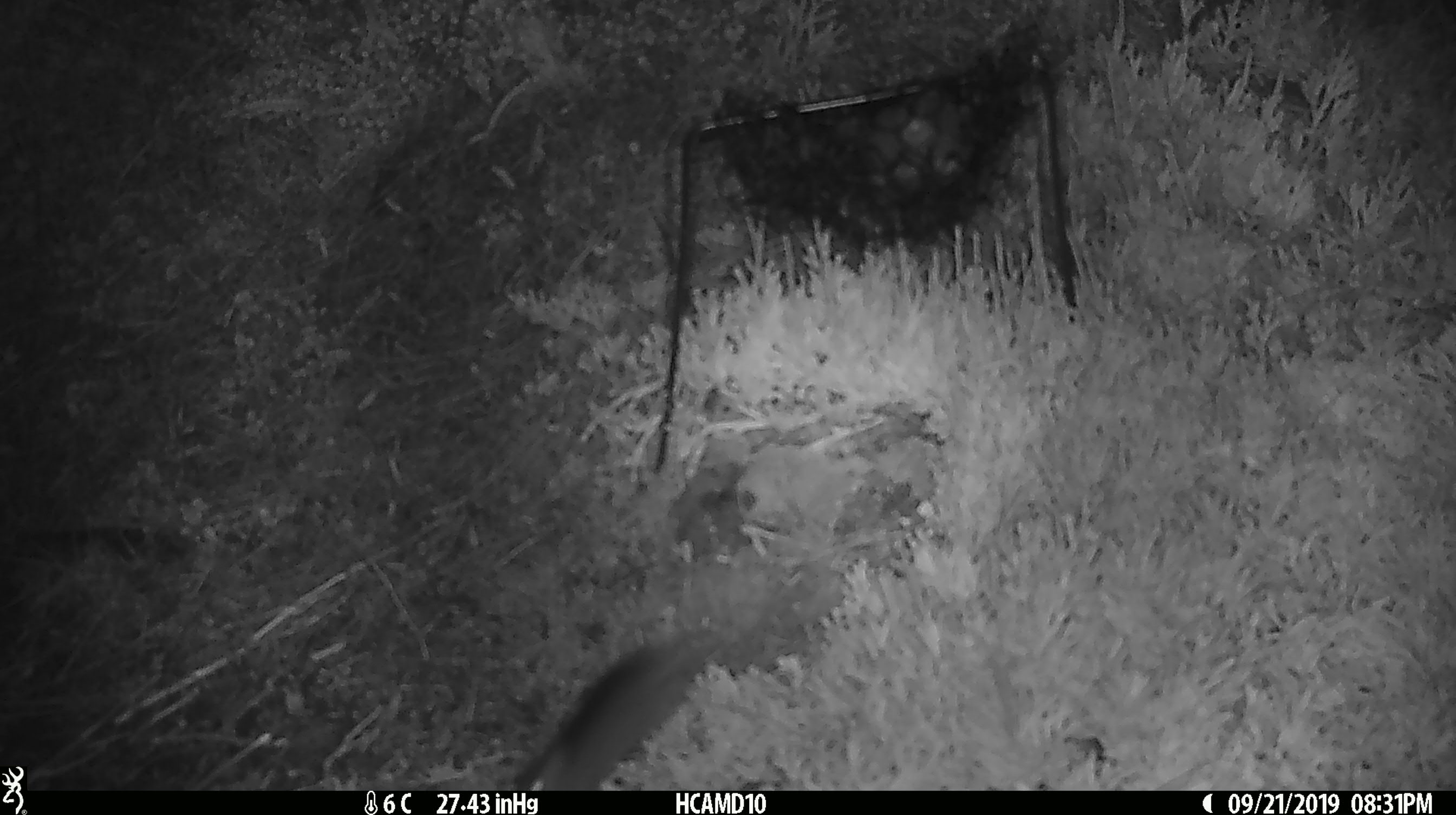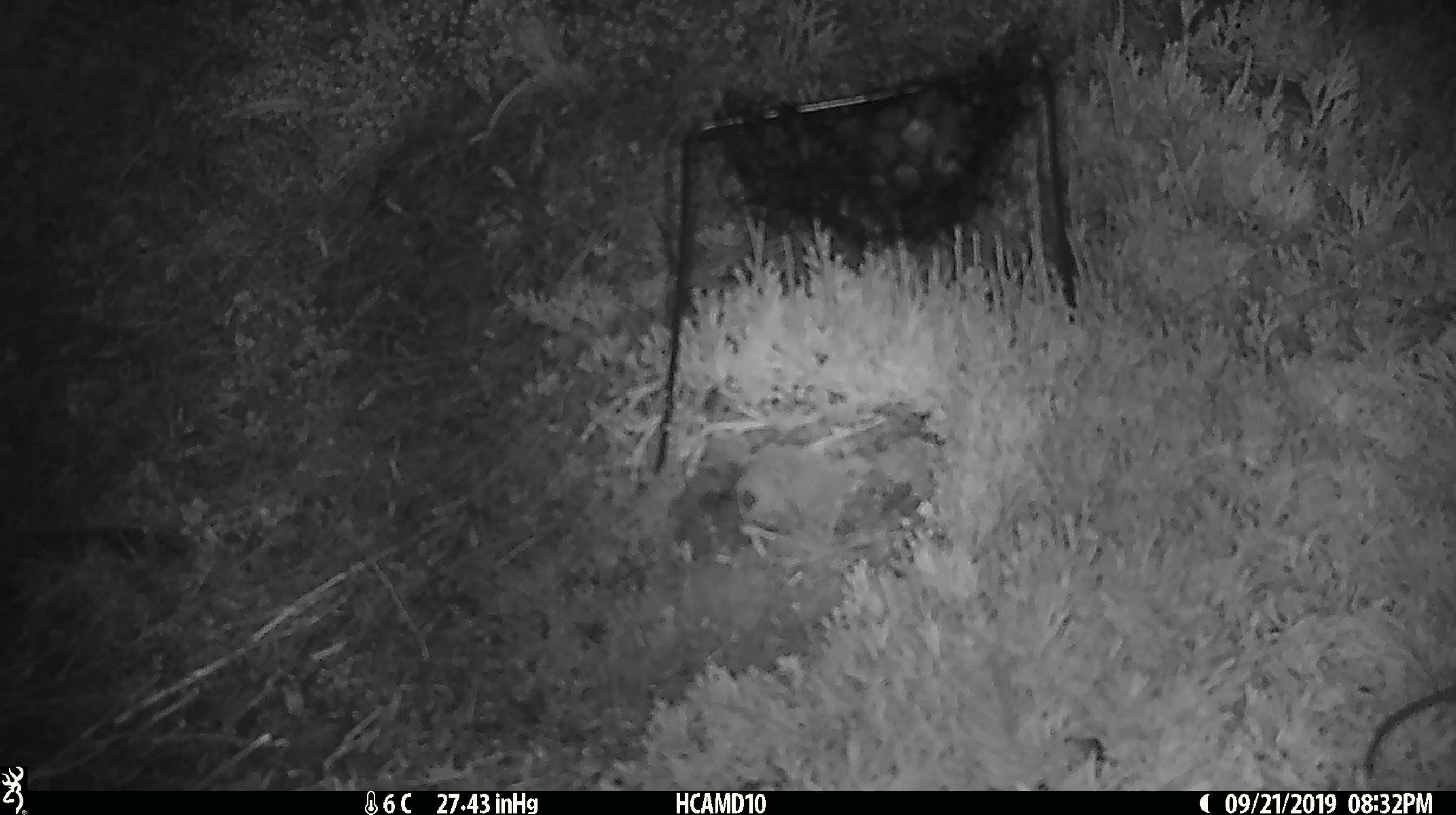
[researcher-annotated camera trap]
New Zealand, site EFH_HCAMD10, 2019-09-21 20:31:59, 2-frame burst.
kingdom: Animalia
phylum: Chordata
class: Mammalia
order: Rodentia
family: Muridae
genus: Mus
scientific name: Mus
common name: mouse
Mouse (Mus).